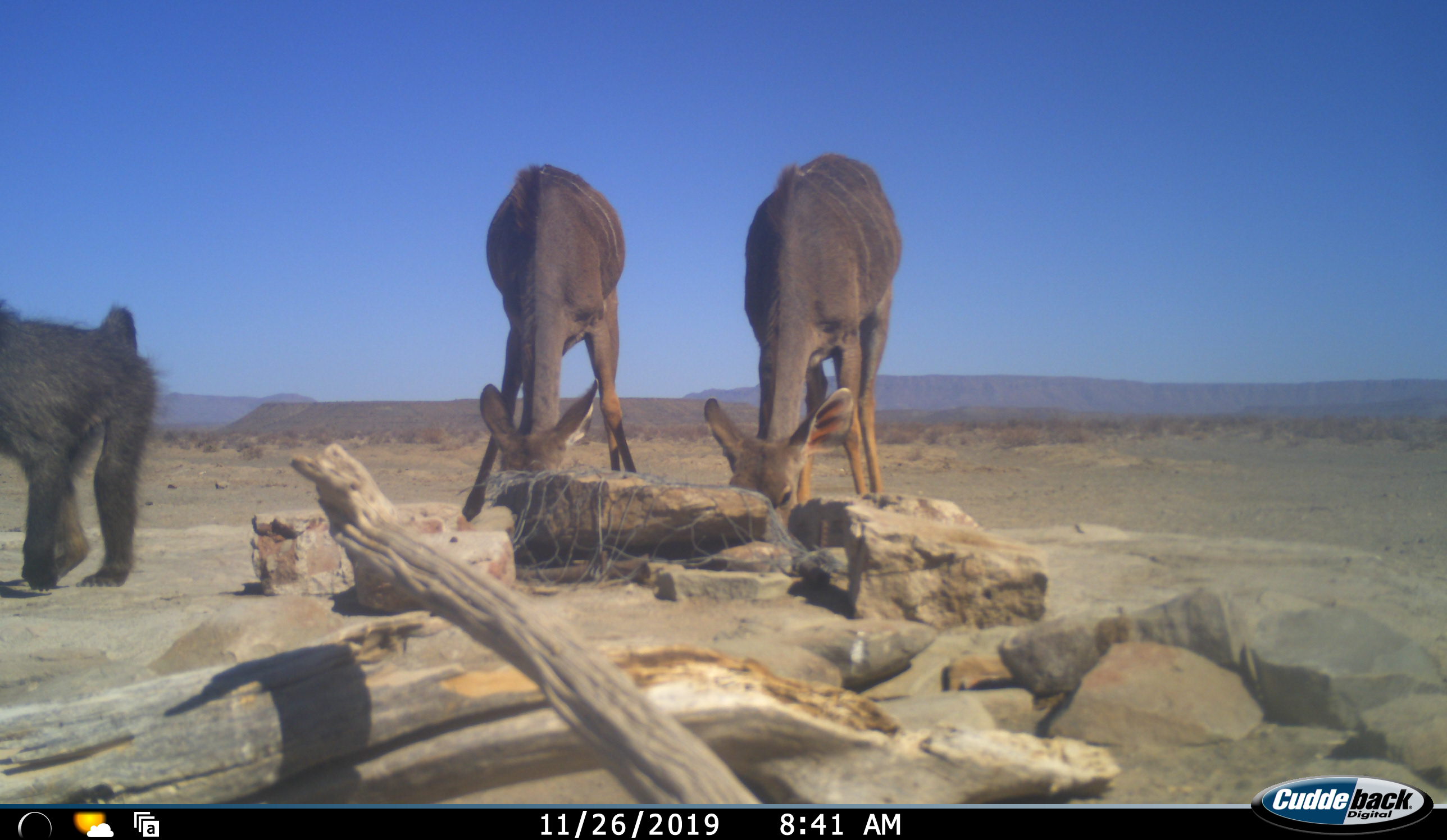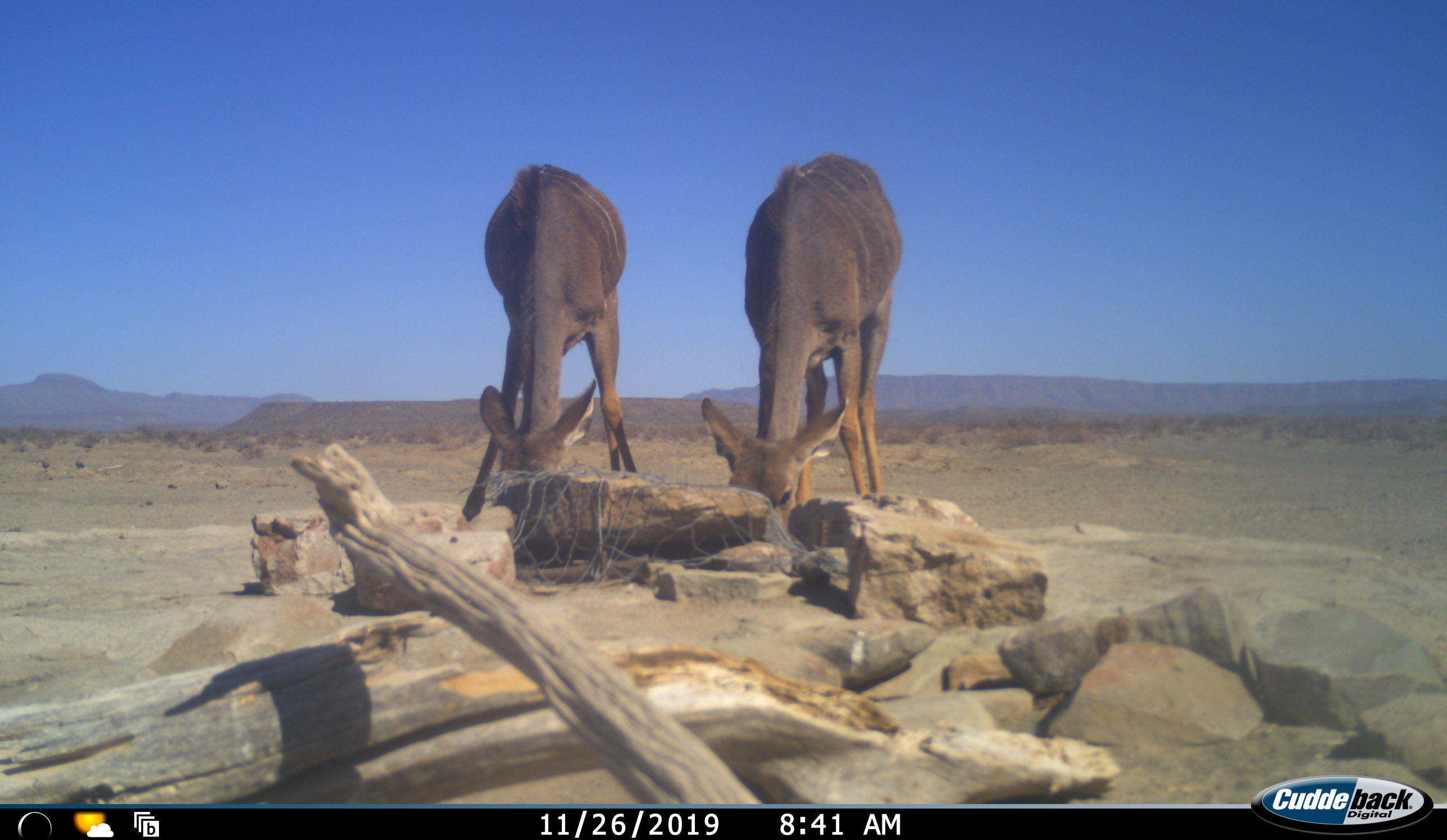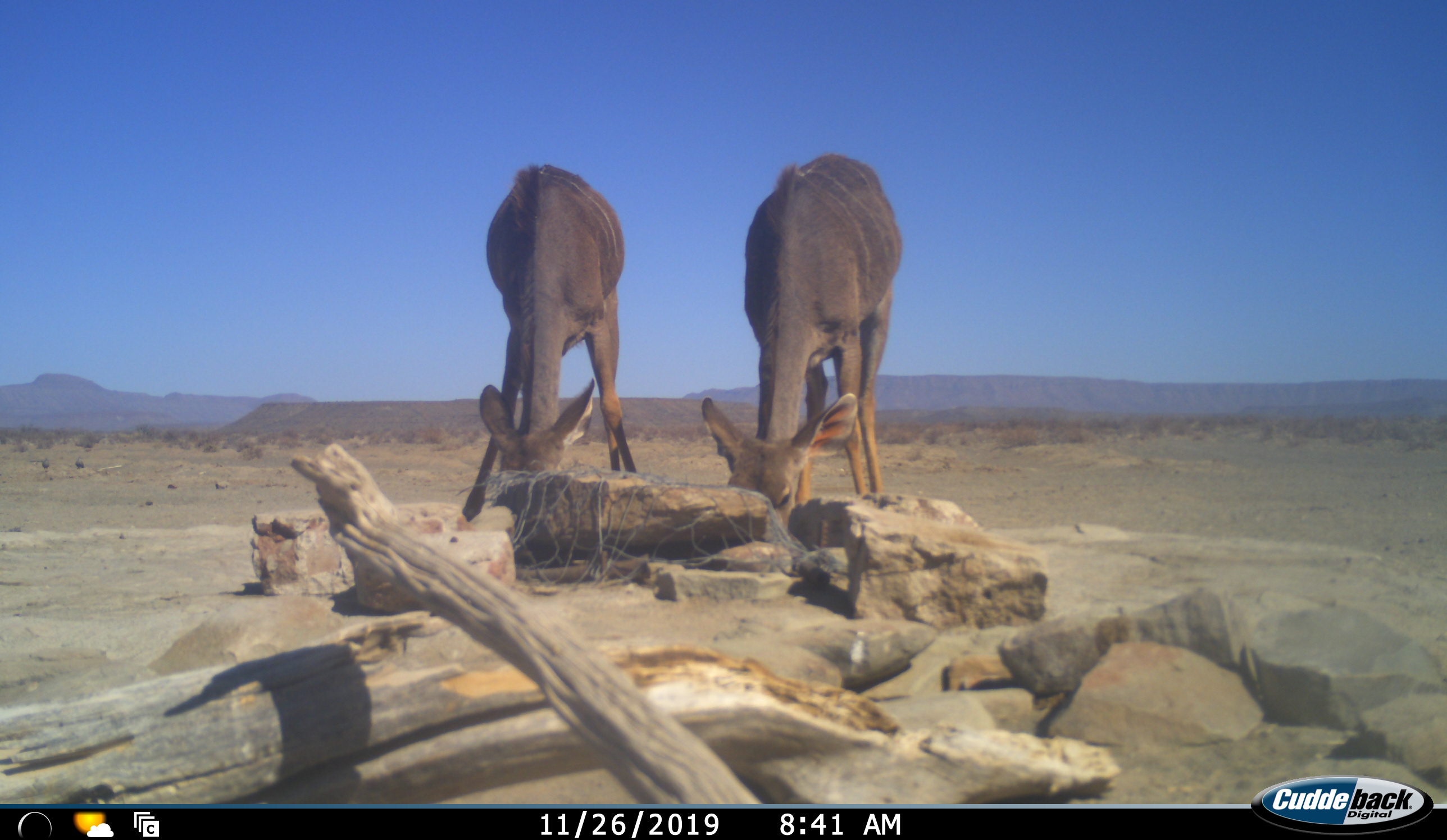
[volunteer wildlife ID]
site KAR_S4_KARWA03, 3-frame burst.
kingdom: Animalia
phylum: Chordata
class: Mammalia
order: Primates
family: Cercopithecidae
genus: Papio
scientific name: Papio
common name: baboon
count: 1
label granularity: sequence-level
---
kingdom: Animalia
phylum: Chordata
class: Mammalia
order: Artiodactyla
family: Bovidae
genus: Tragelaphus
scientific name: Tragelaphus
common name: kudu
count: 2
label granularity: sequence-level